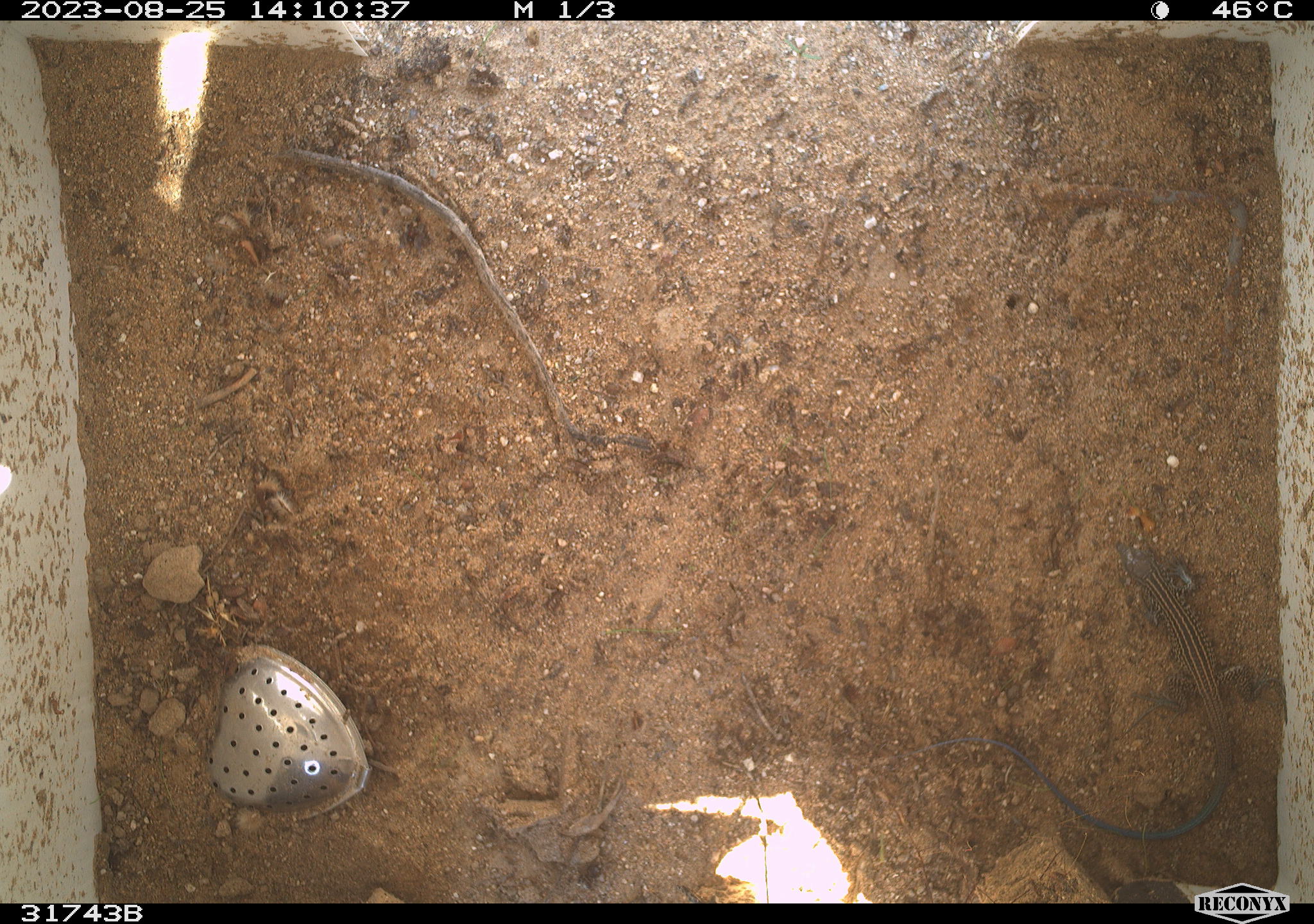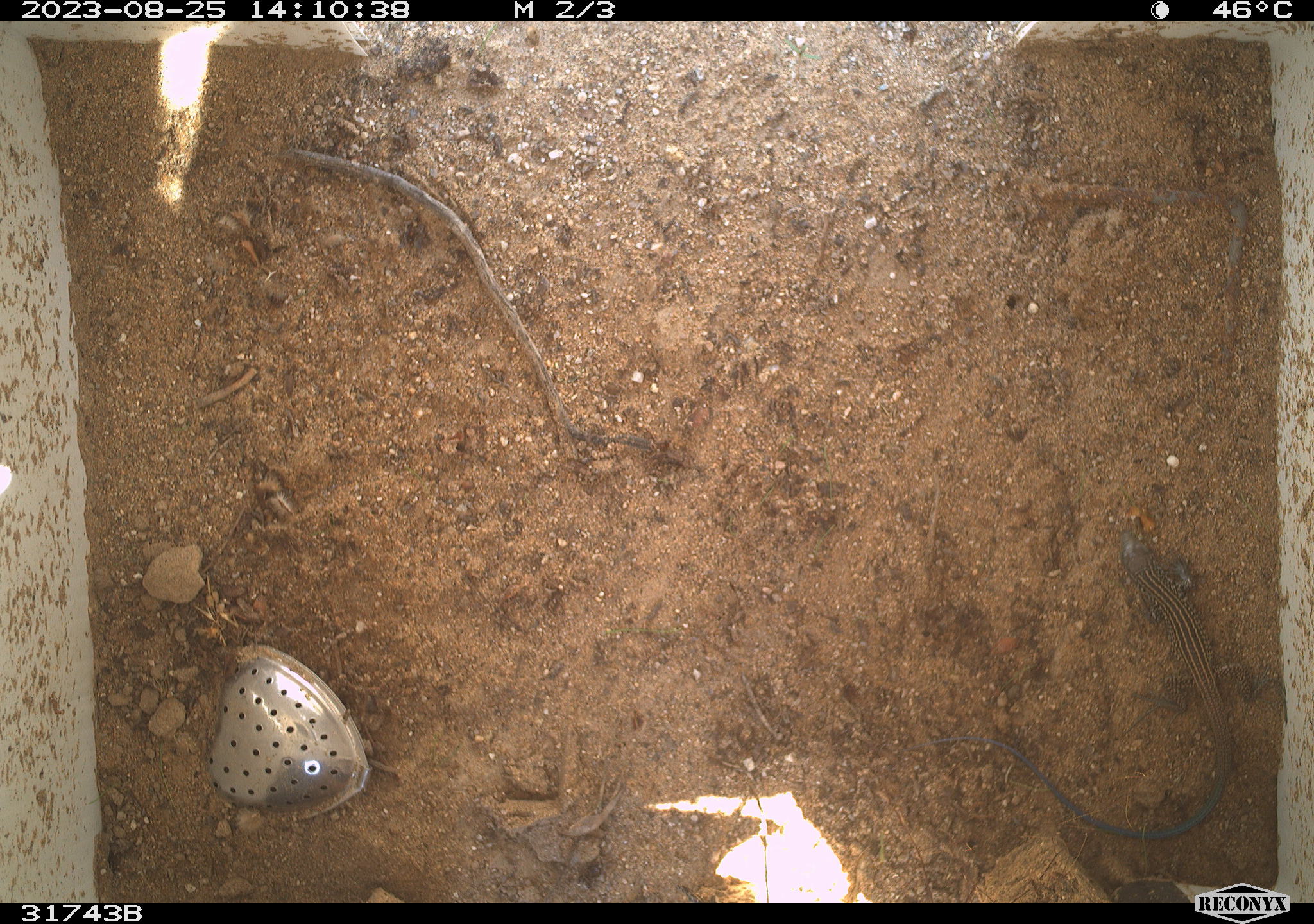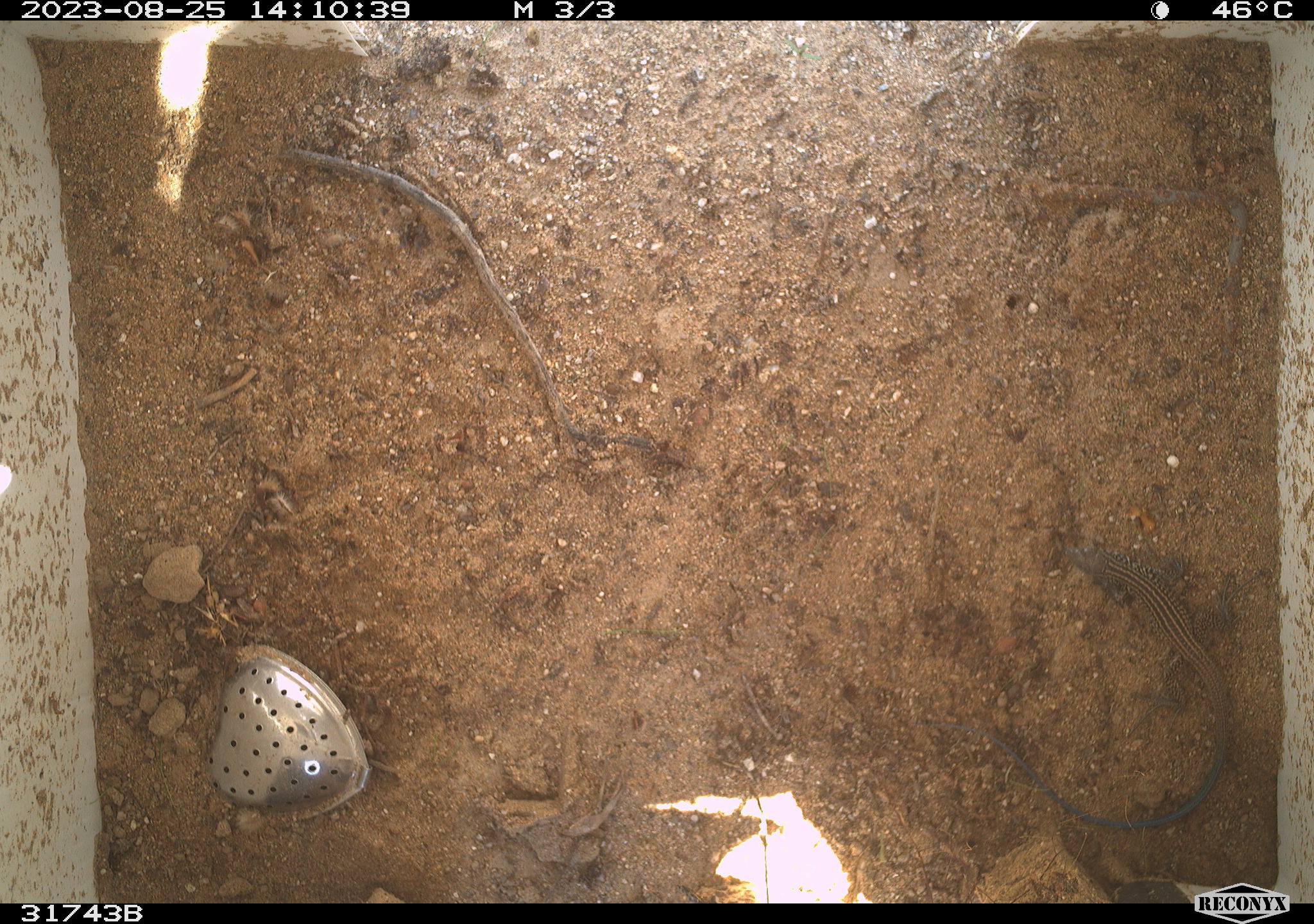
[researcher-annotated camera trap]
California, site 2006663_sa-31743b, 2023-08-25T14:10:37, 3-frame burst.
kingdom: Animalia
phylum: Chordata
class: Reptilia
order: Squamata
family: Teiidae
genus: Aspidoscelis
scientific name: Aspidoscelis tigris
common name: western whiptail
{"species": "western whiptail (Aspidoscelis tigris)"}